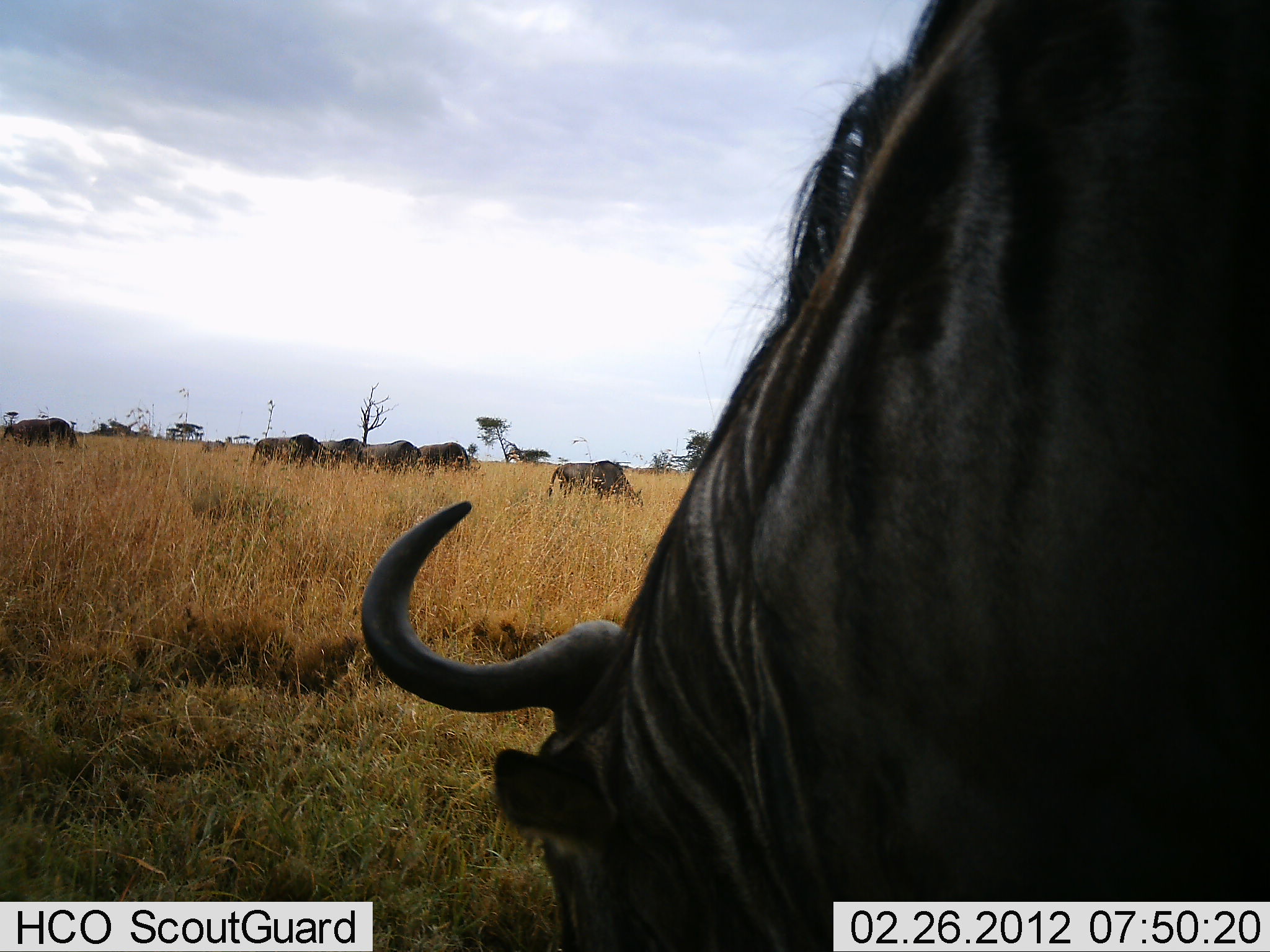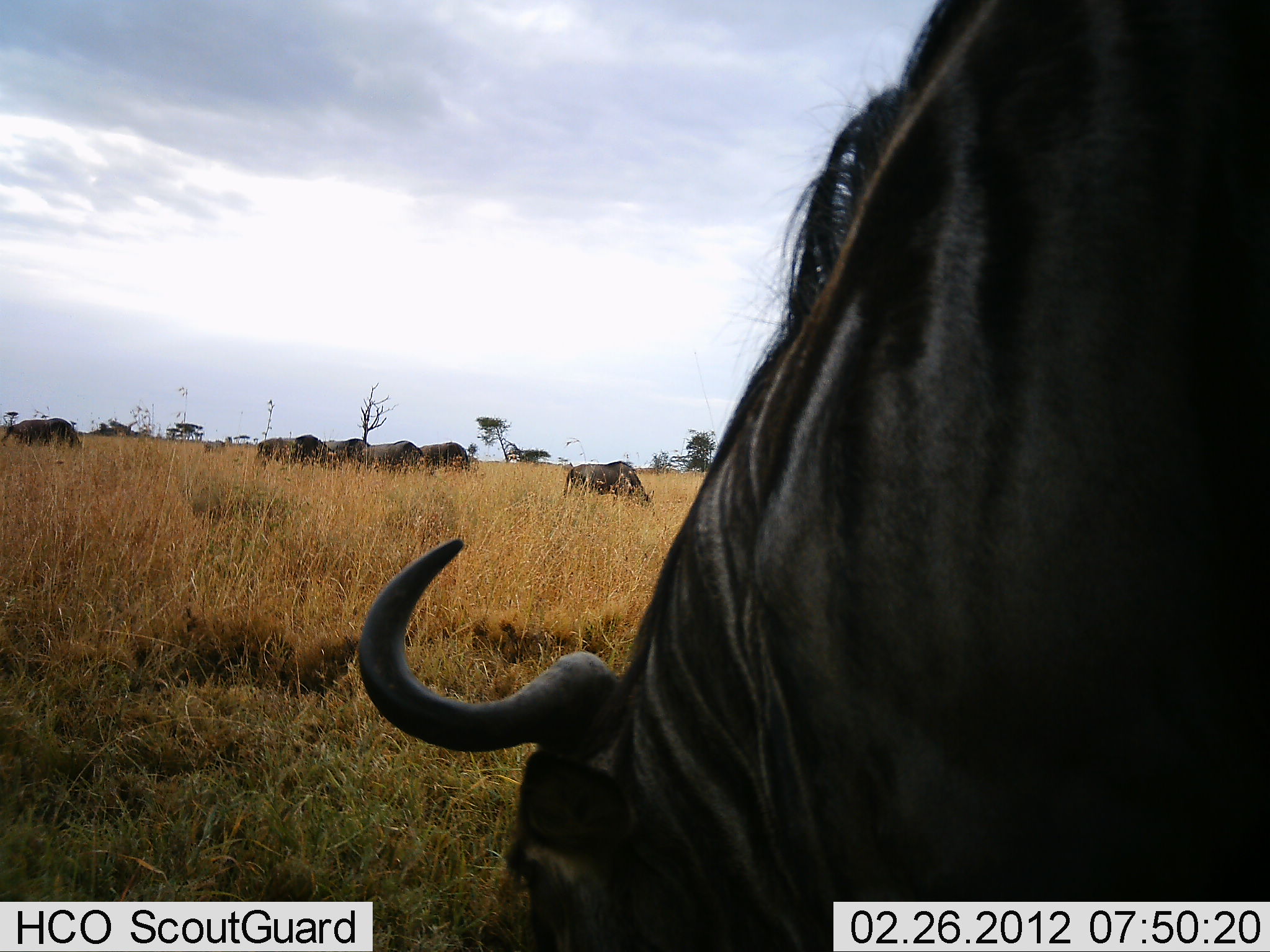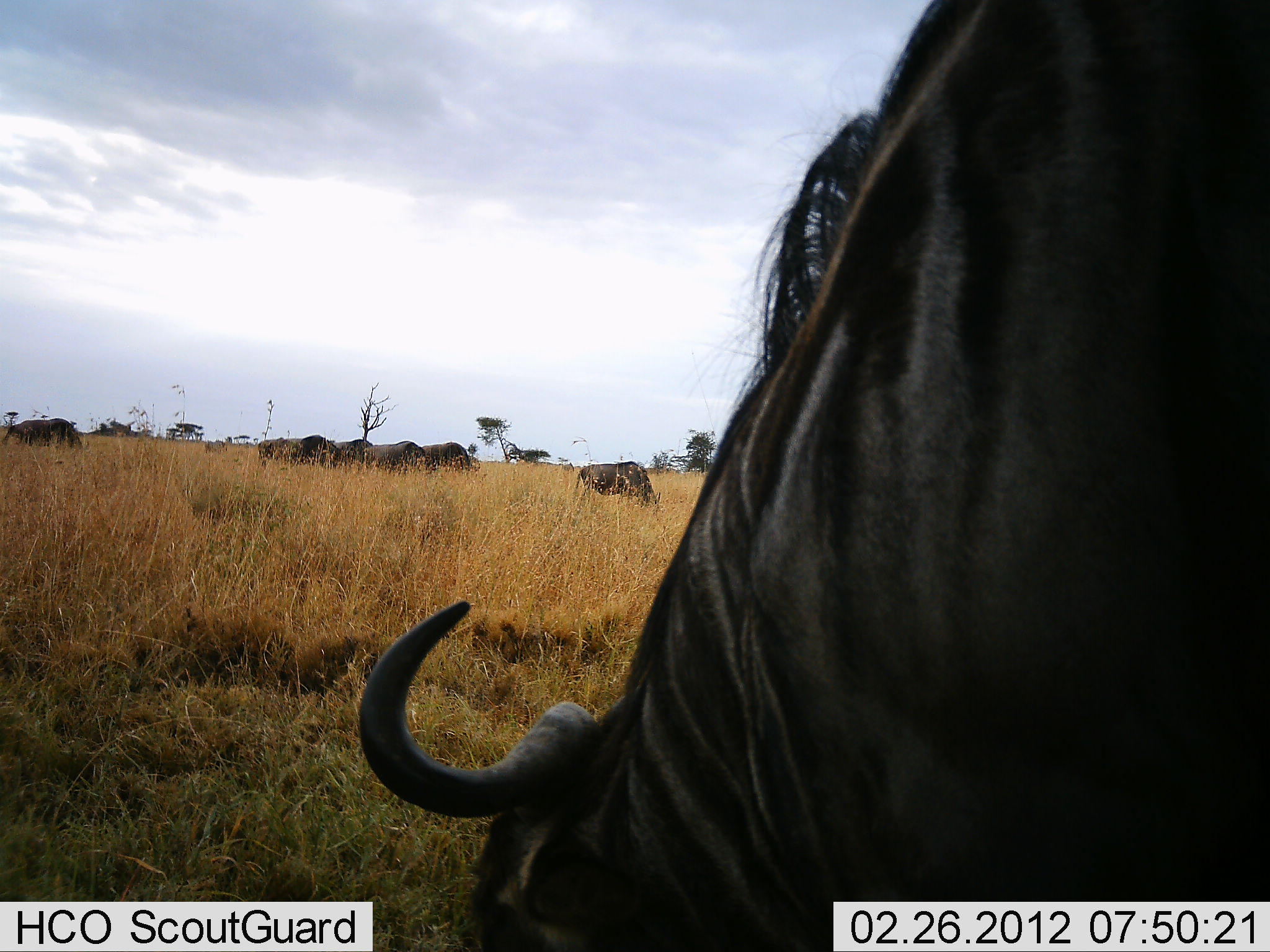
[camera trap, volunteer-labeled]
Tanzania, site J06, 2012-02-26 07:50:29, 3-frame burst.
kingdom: Animalia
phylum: Chordata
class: Mammalia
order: Artiodactyla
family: Bovidae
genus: Connochaetes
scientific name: Connochaetes taurinus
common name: blue wildebeest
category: wildebeest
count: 7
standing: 8%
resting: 8%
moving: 33%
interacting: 0%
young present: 0%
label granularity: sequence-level